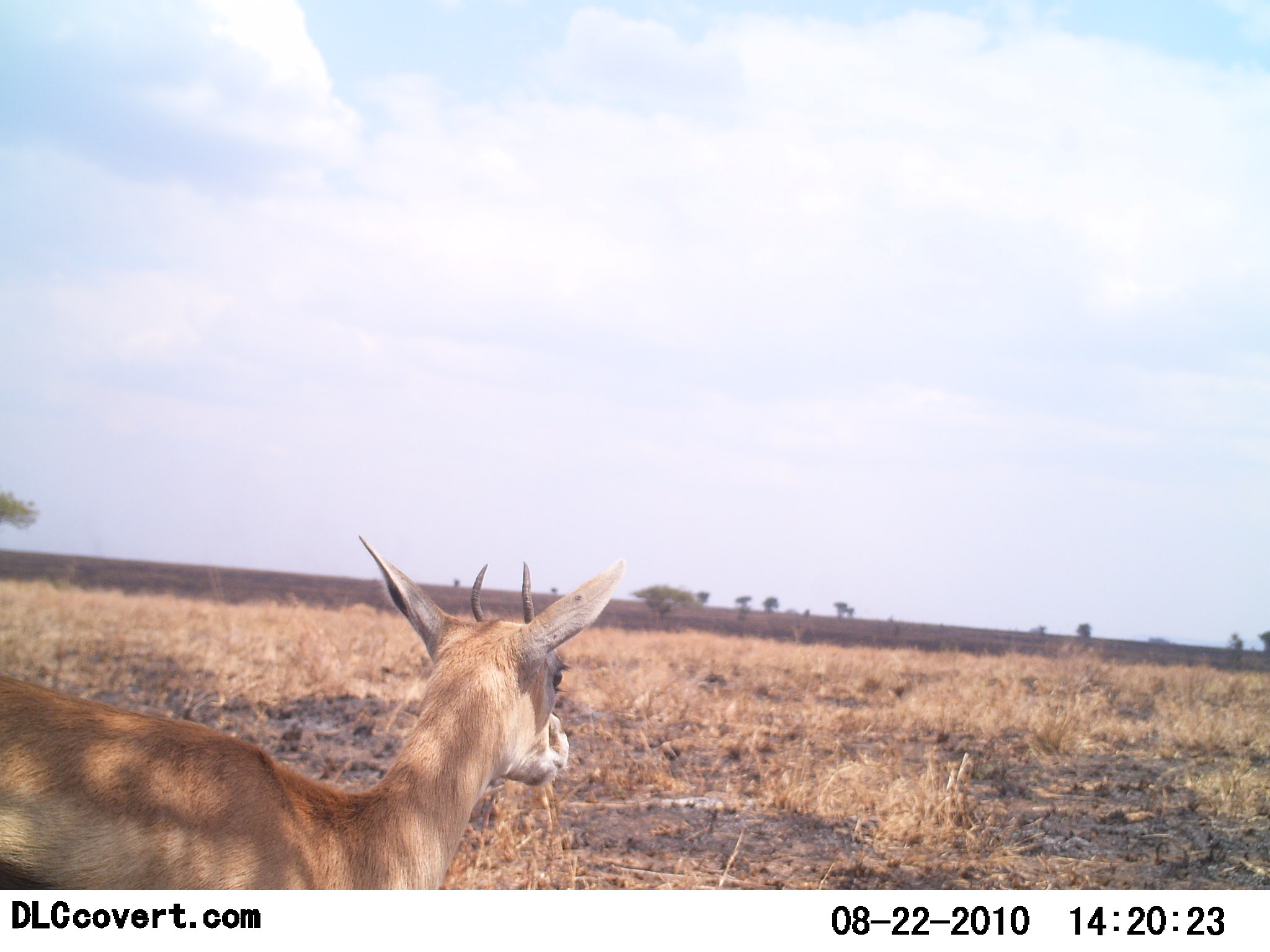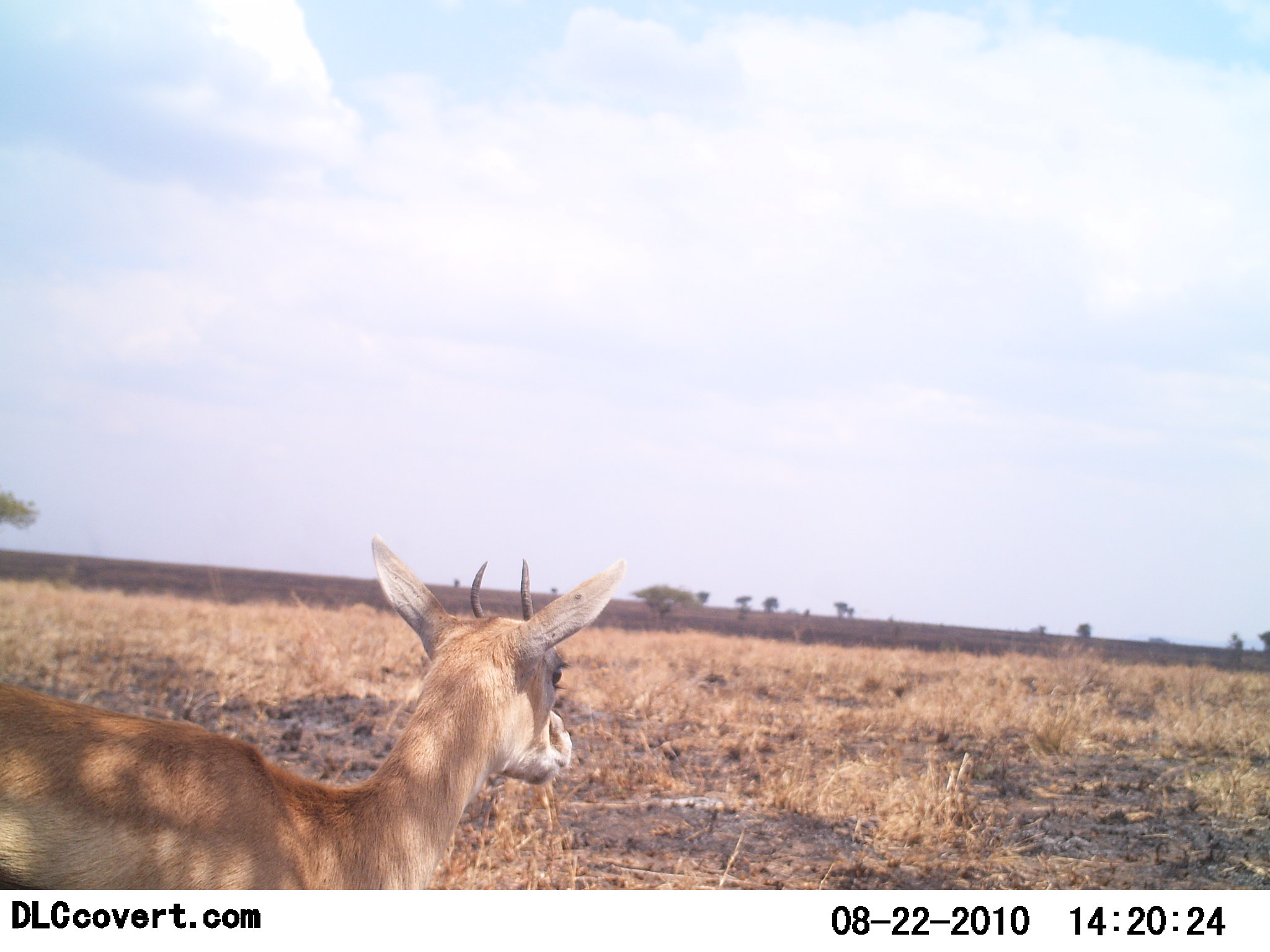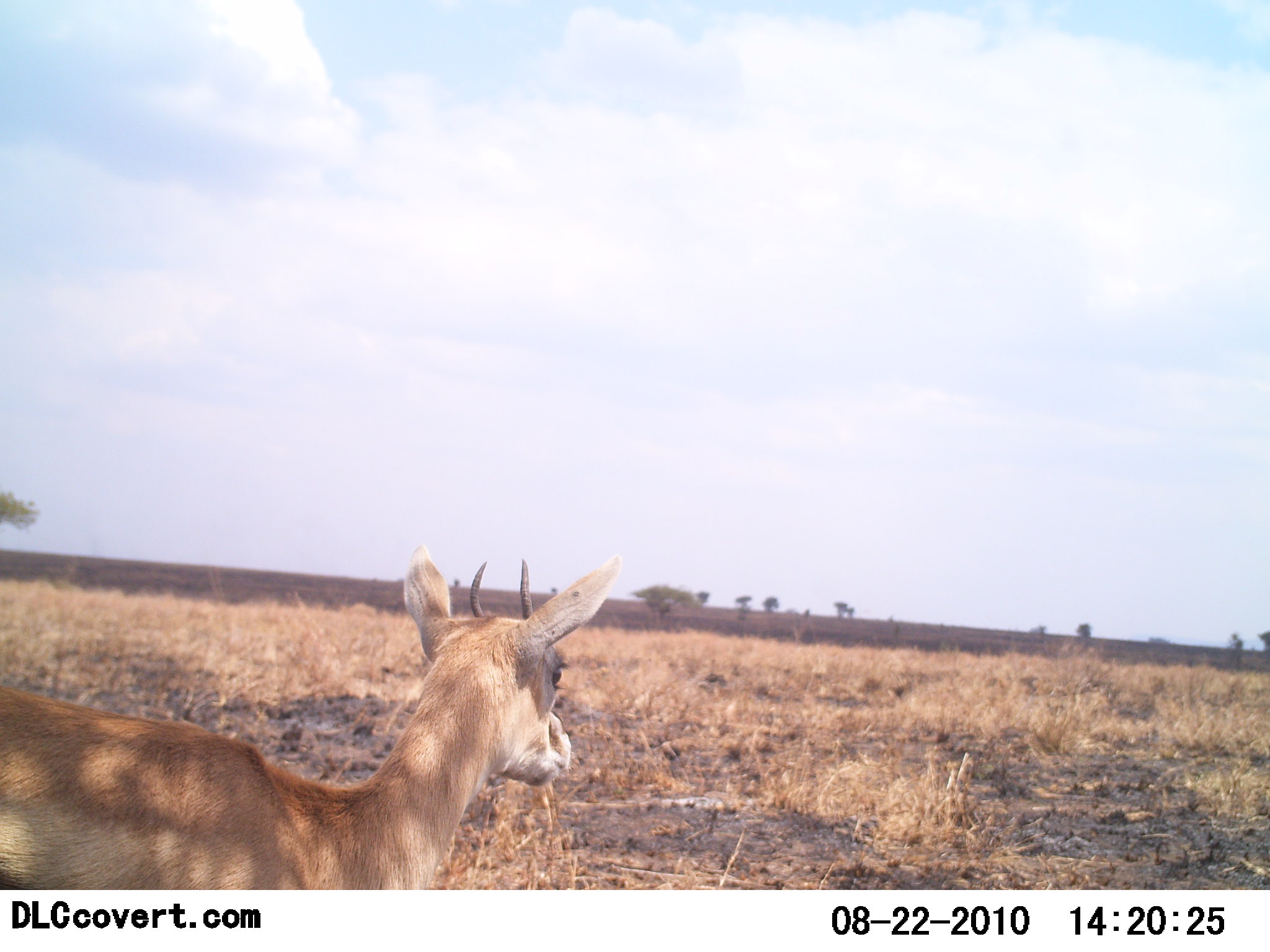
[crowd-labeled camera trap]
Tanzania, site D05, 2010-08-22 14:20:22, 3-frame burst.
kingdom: Animalia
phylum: Chordata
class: Mammalia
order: Artiodactyla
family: Bovidae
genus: Eudorcas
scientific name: Eudorcas thomsonii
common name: thomson's gazelle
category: gazellethomsons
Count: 1.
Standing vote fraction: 100%.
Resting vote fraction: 0%.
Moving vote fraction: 0%.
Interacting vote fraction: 0%.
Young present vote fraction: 8%.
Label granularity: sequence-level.